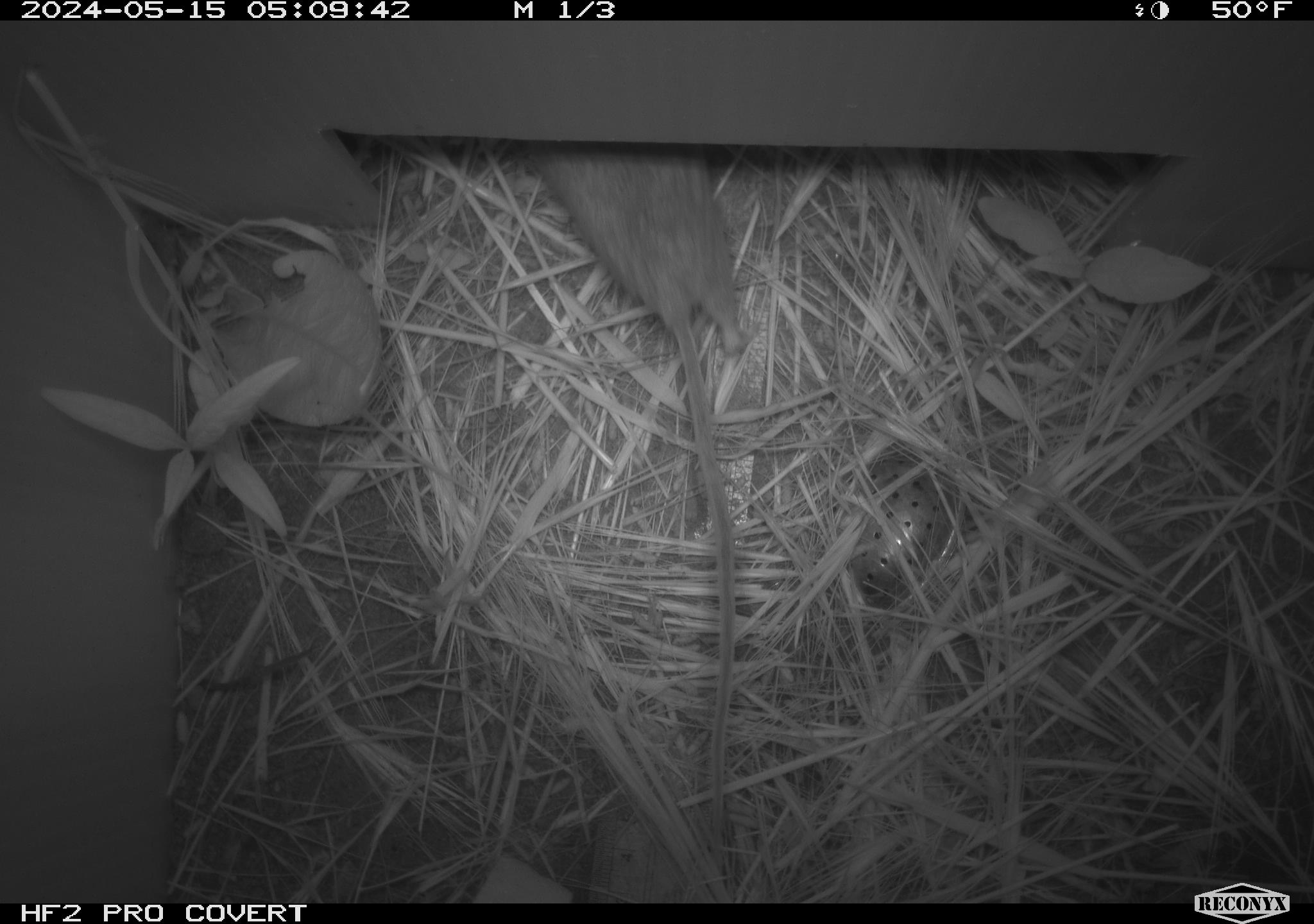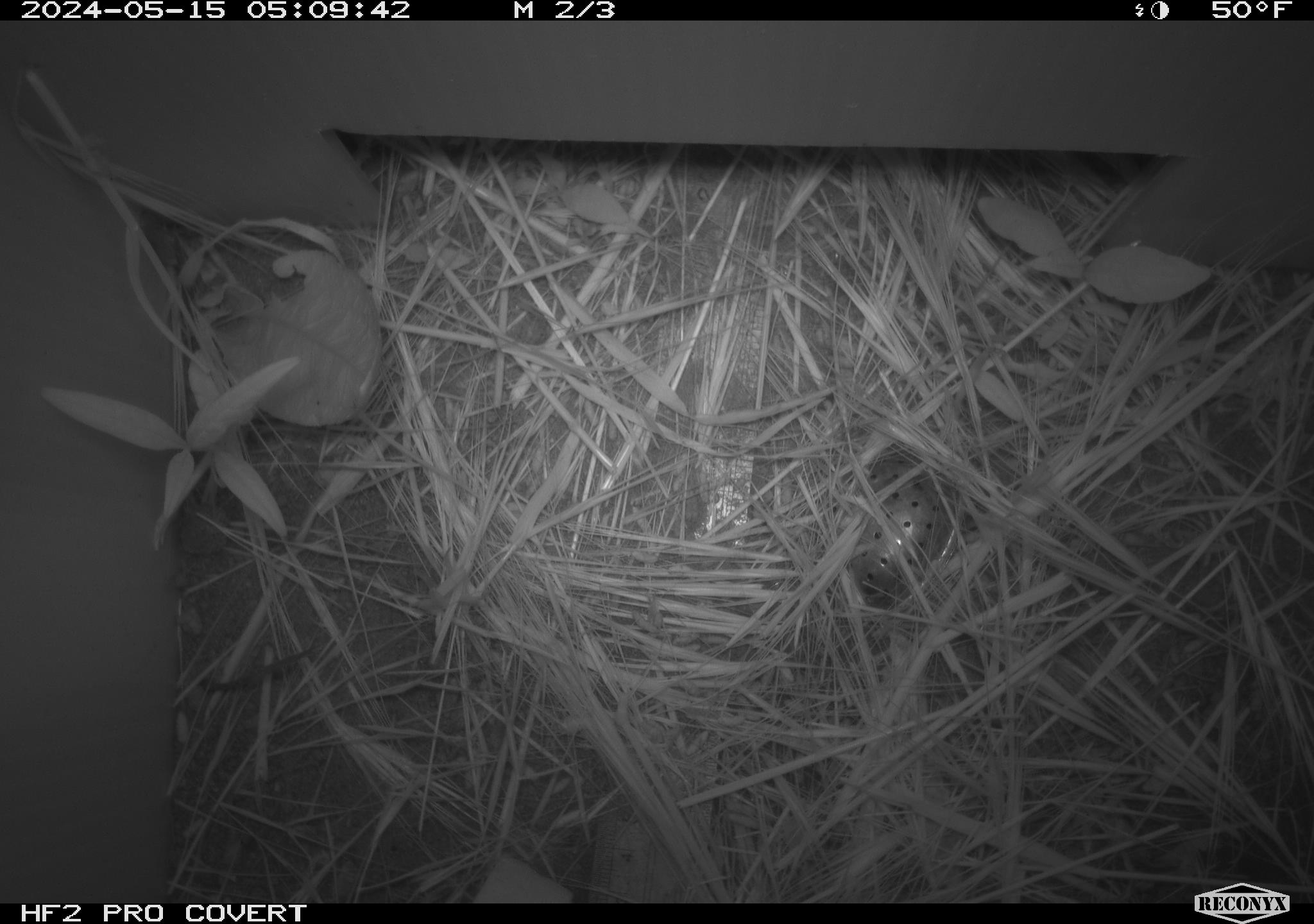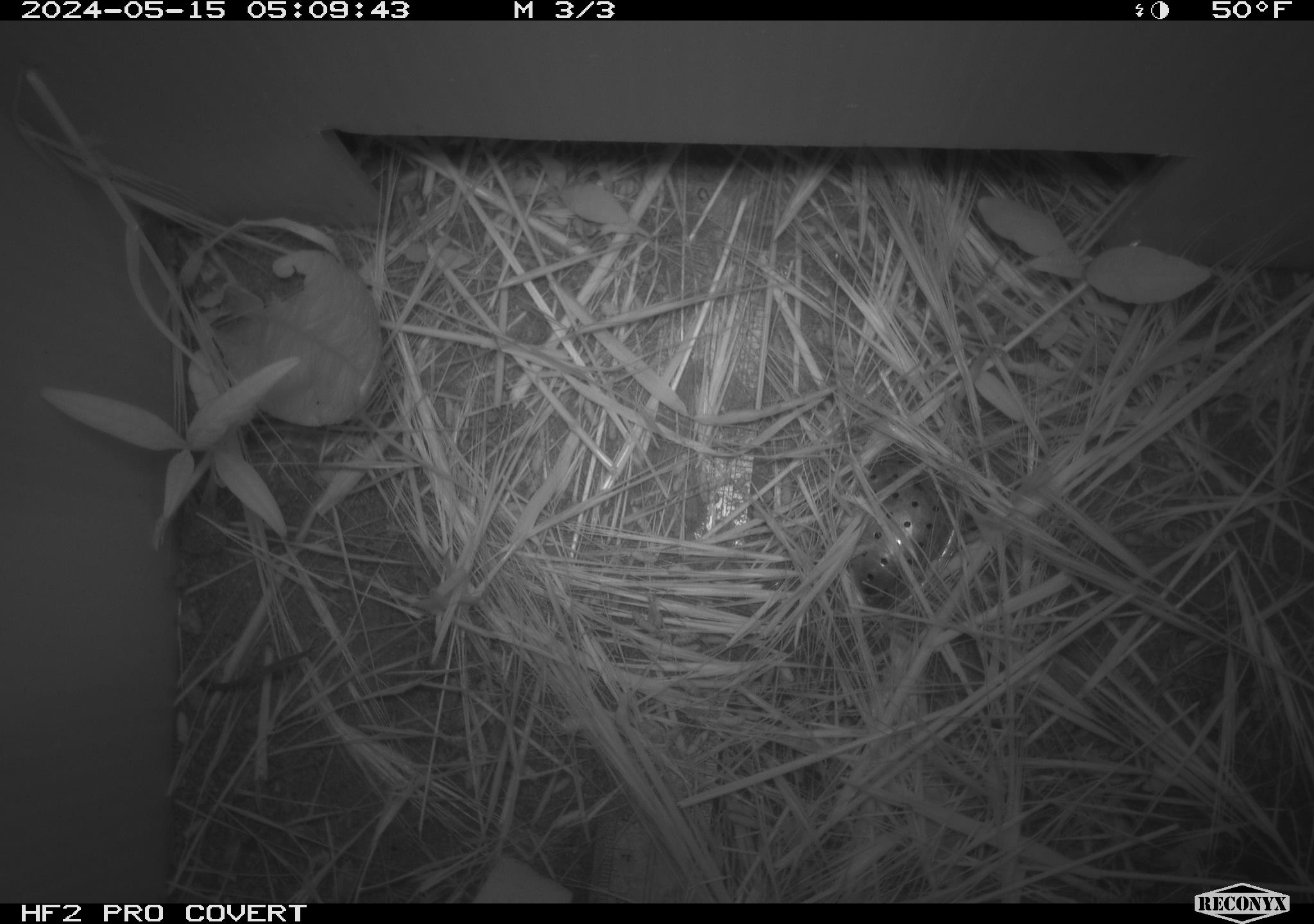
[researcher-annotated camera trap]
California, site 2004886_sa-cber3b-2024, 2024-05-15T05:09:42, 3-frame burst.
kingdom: Animalia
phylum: Chordata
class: Mammalia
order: Rodentia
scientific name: Rodentia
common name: mouse species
Mouse species (Rodentia).